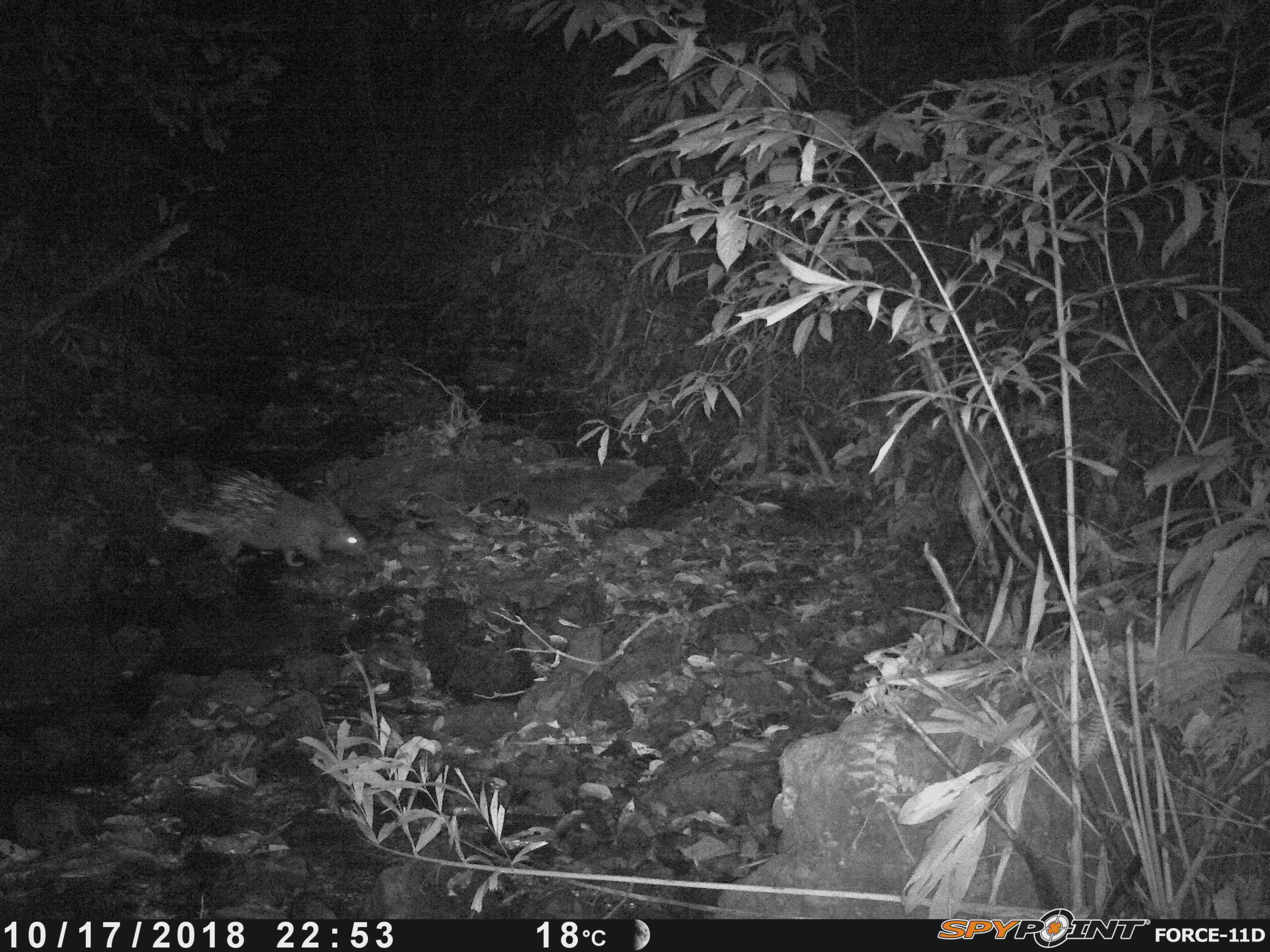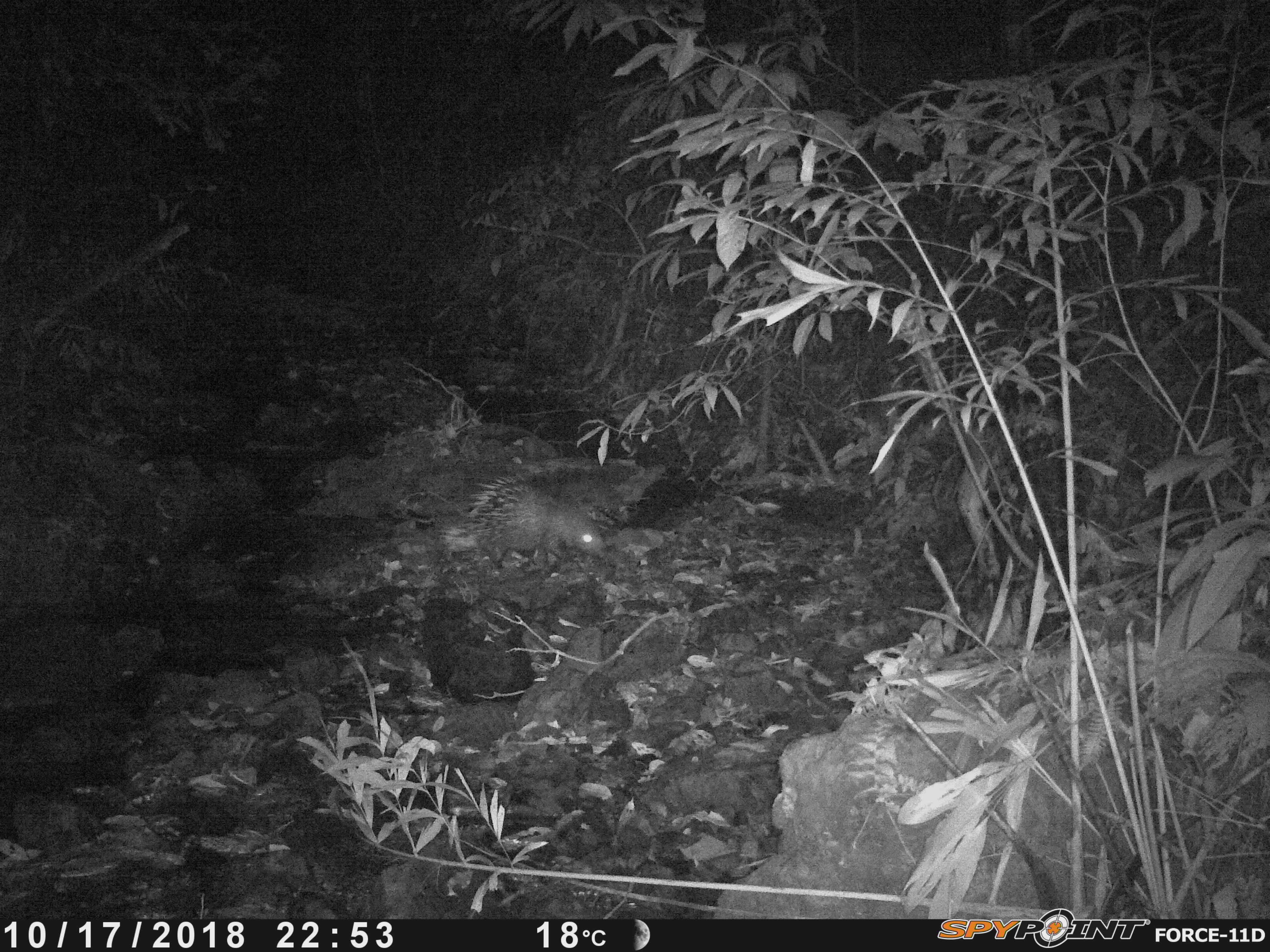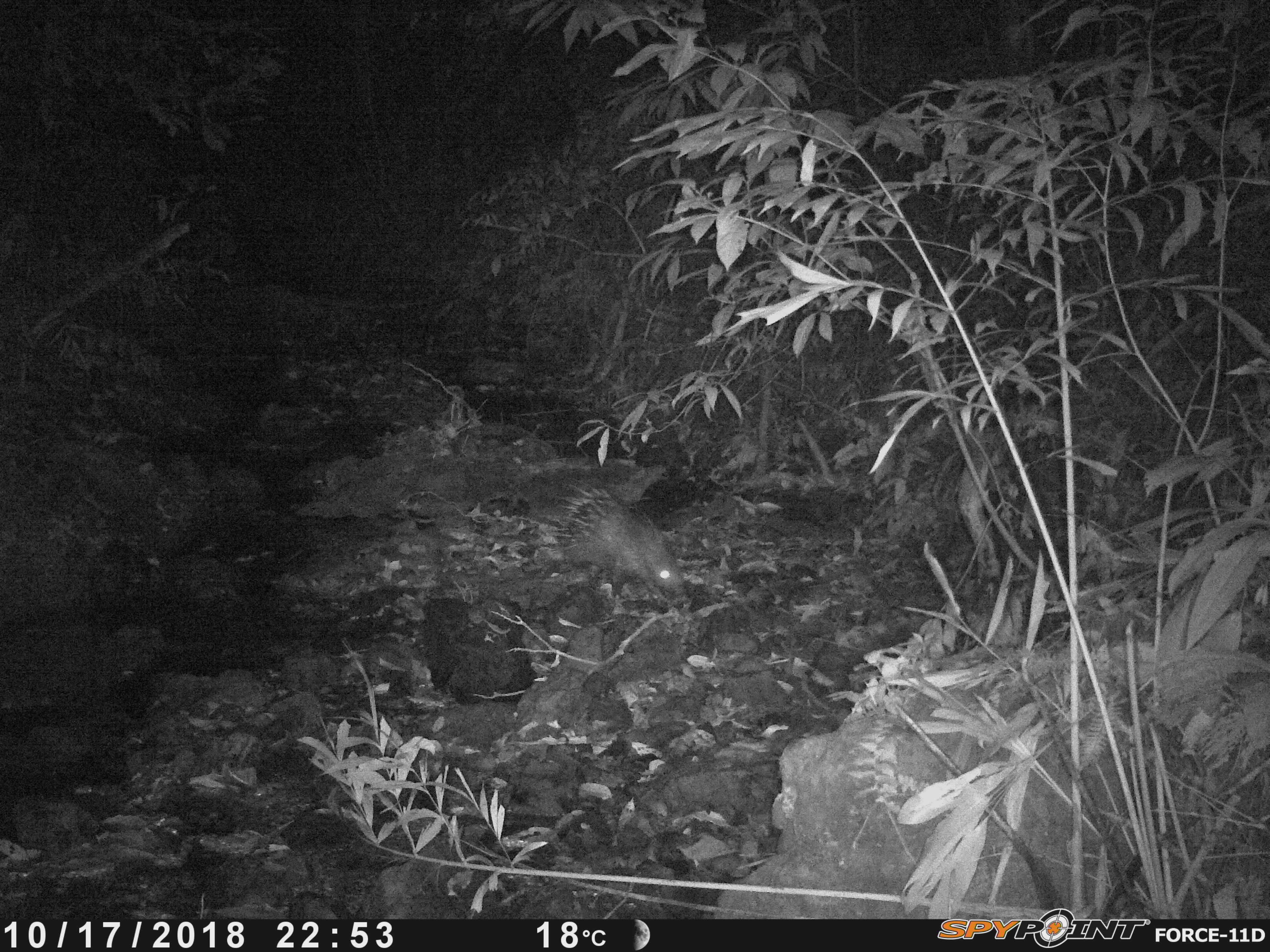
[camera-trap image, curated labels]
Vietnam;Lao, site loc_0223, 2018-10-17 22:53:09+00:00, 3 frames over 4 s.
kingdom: Animalia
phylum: Chordata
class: Mammalia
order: Rodentia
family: Hystricidae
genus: Hystrix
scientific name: Hystrix brachyura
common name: malayan porcupine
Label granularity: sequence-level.